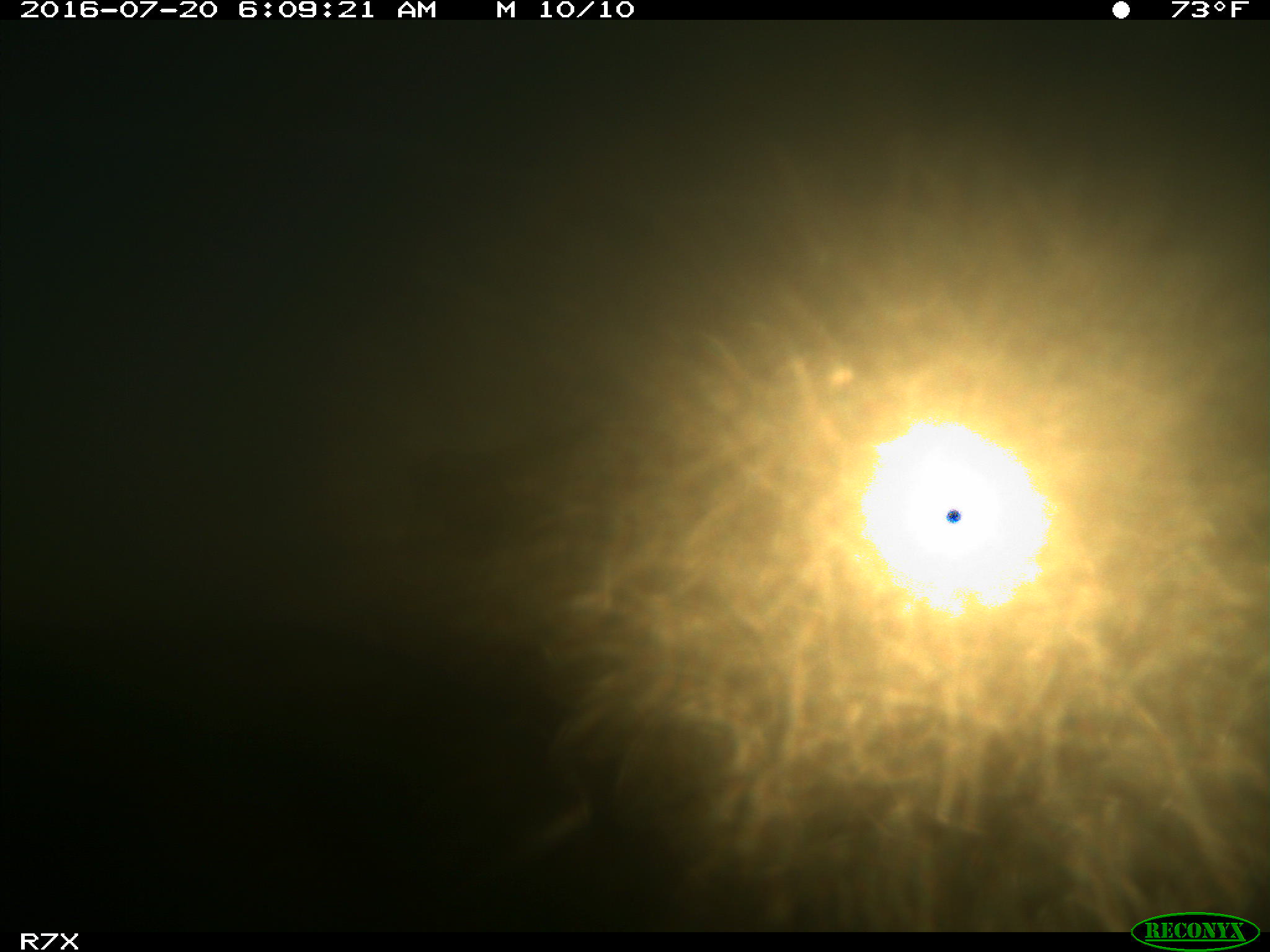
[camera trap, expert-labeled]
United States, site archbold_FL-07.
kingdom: Animalia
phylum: Chordata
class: Mammalia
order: Artiodactyla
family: Bovidae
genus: Bos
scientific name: Bos taurus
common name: domestic cow